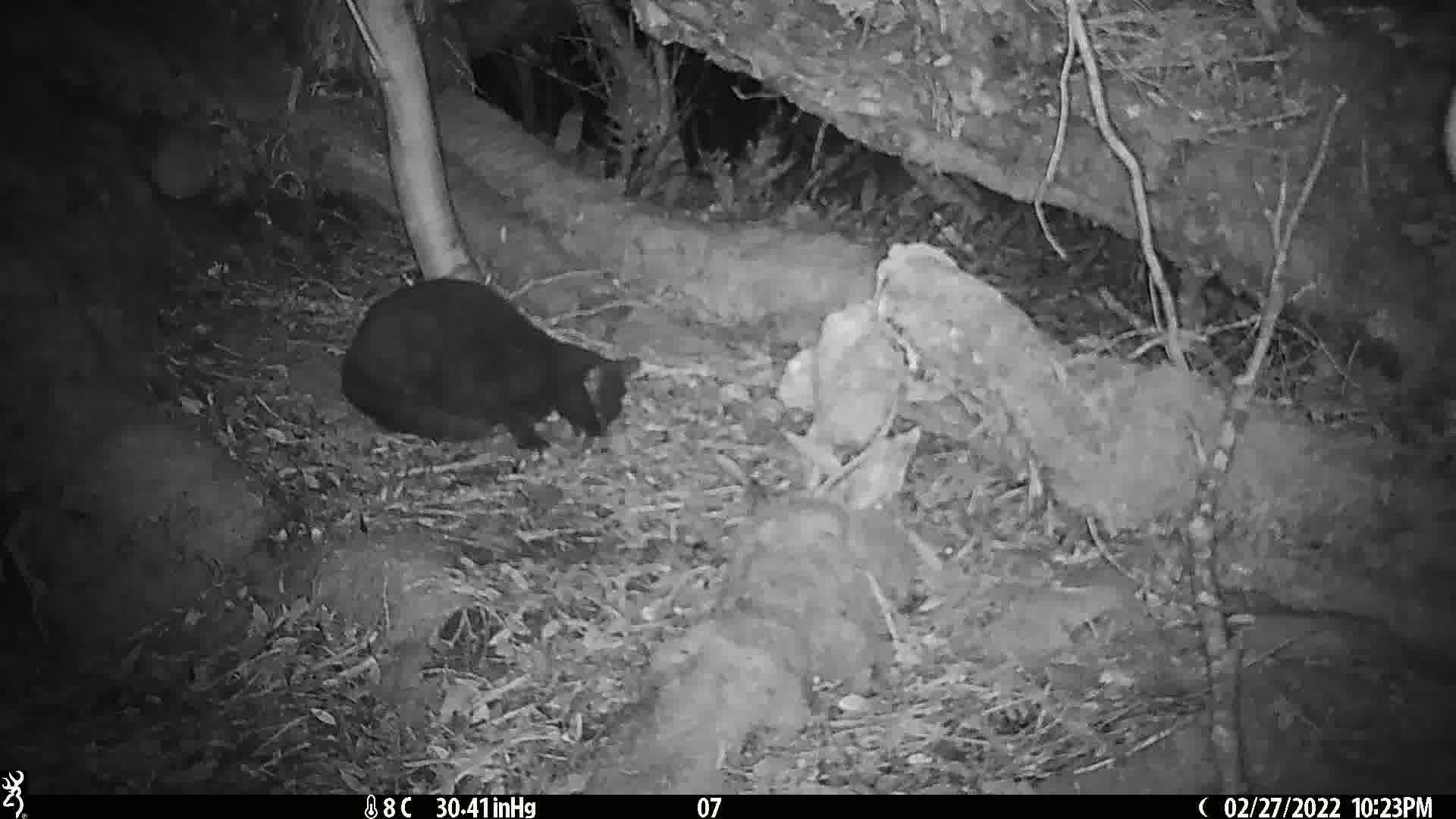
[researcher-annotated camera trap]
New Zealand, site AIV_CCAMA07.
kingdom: Animalia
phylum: Chordata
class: Mammalia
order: Carnivora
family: Felidae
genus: Felis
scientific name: Felis catus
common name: domestic cat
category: cat